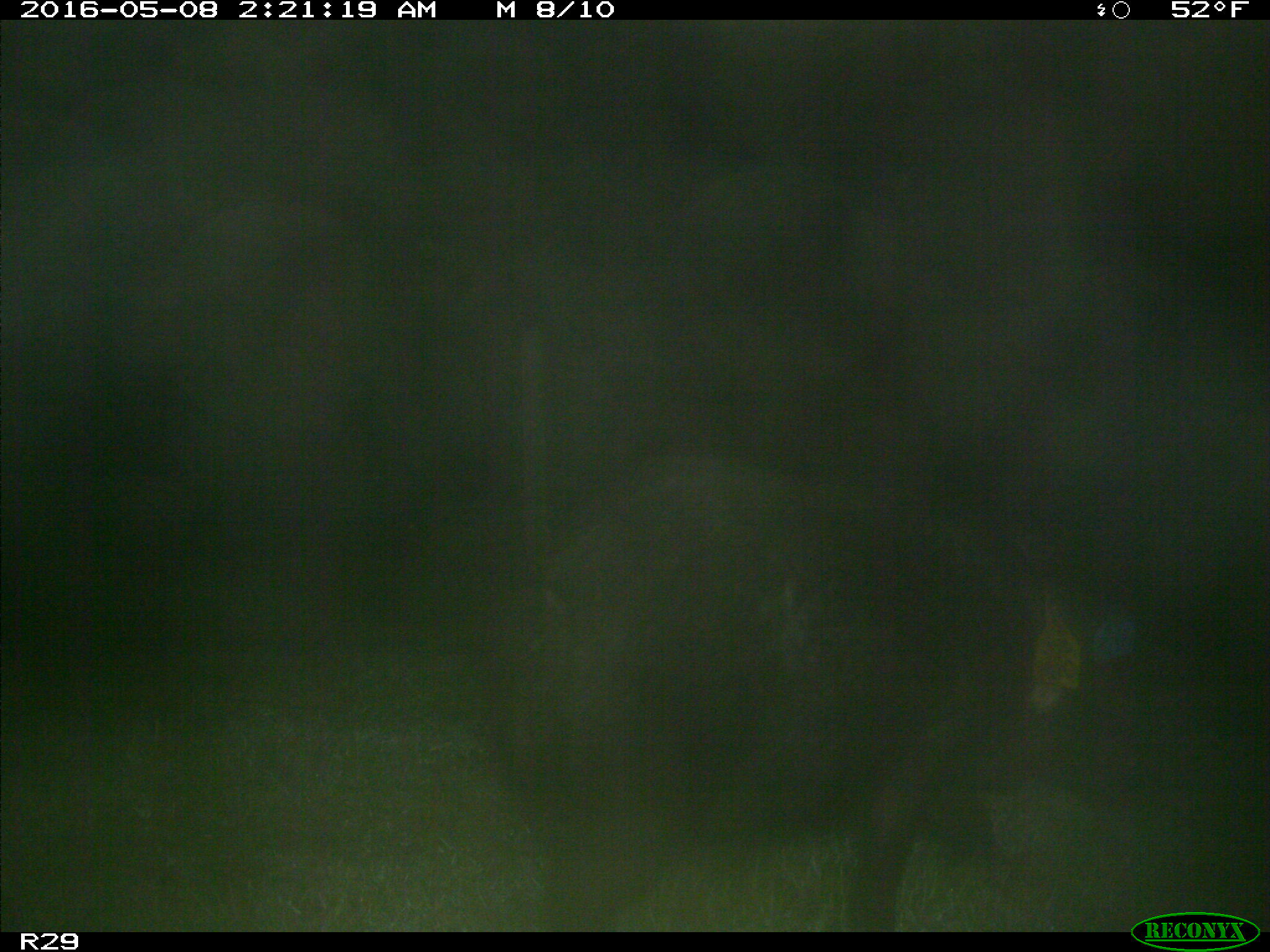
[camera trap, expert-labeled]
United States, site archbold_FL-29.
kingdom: Animalia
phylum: Chordata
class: Mammalia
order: Artiodactyla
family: Suidae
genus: Sus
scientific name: Sus scrofa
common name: wild boar